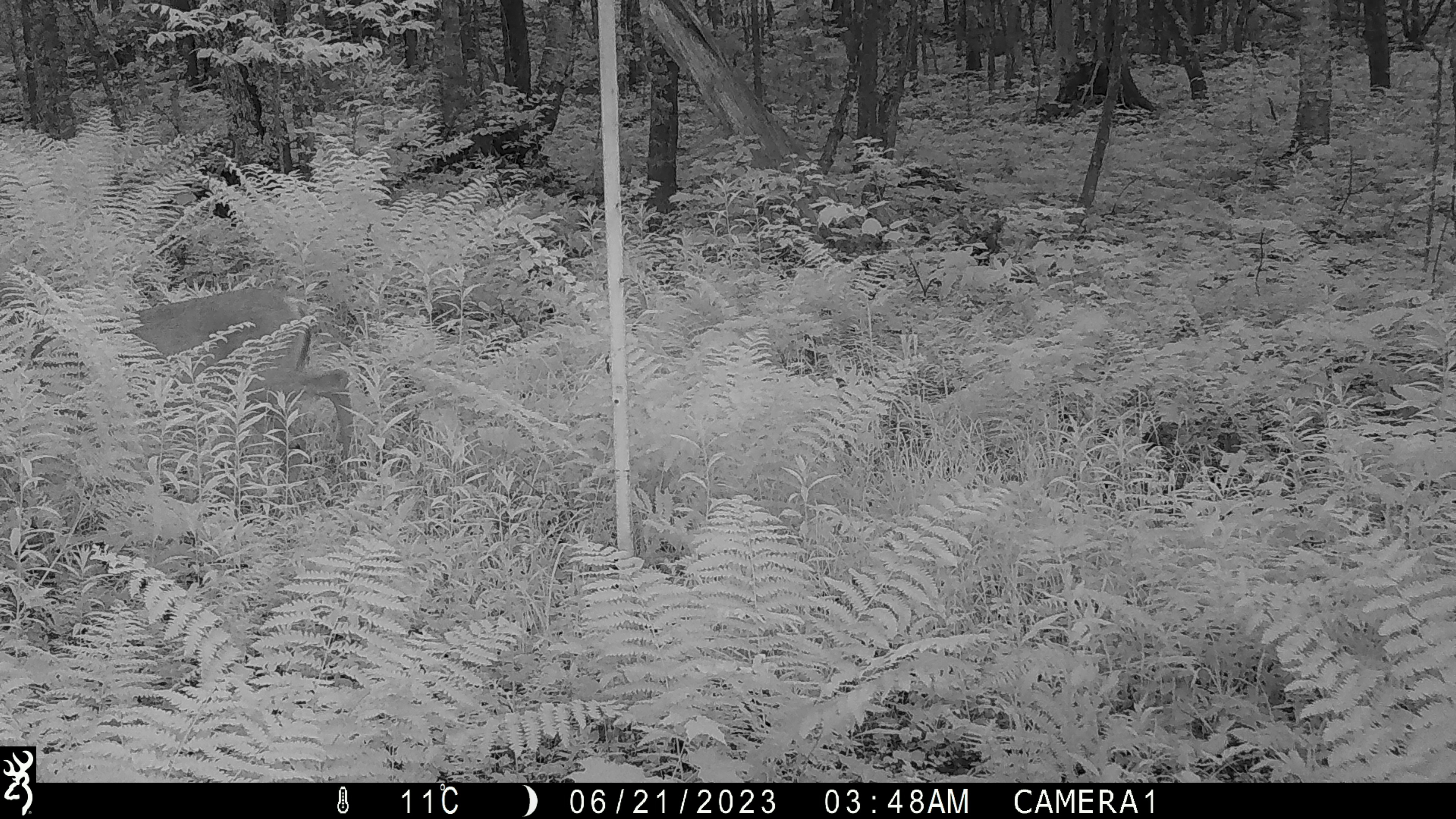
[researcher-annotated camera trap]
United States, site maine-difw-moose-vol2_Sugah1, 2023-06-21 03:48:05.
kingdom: Animalia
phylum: Chordata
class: Mammalia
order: Artiodactyla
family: Cervidae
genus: Odocoileus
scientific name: Odocoileus virginianus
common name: white-tailed deer